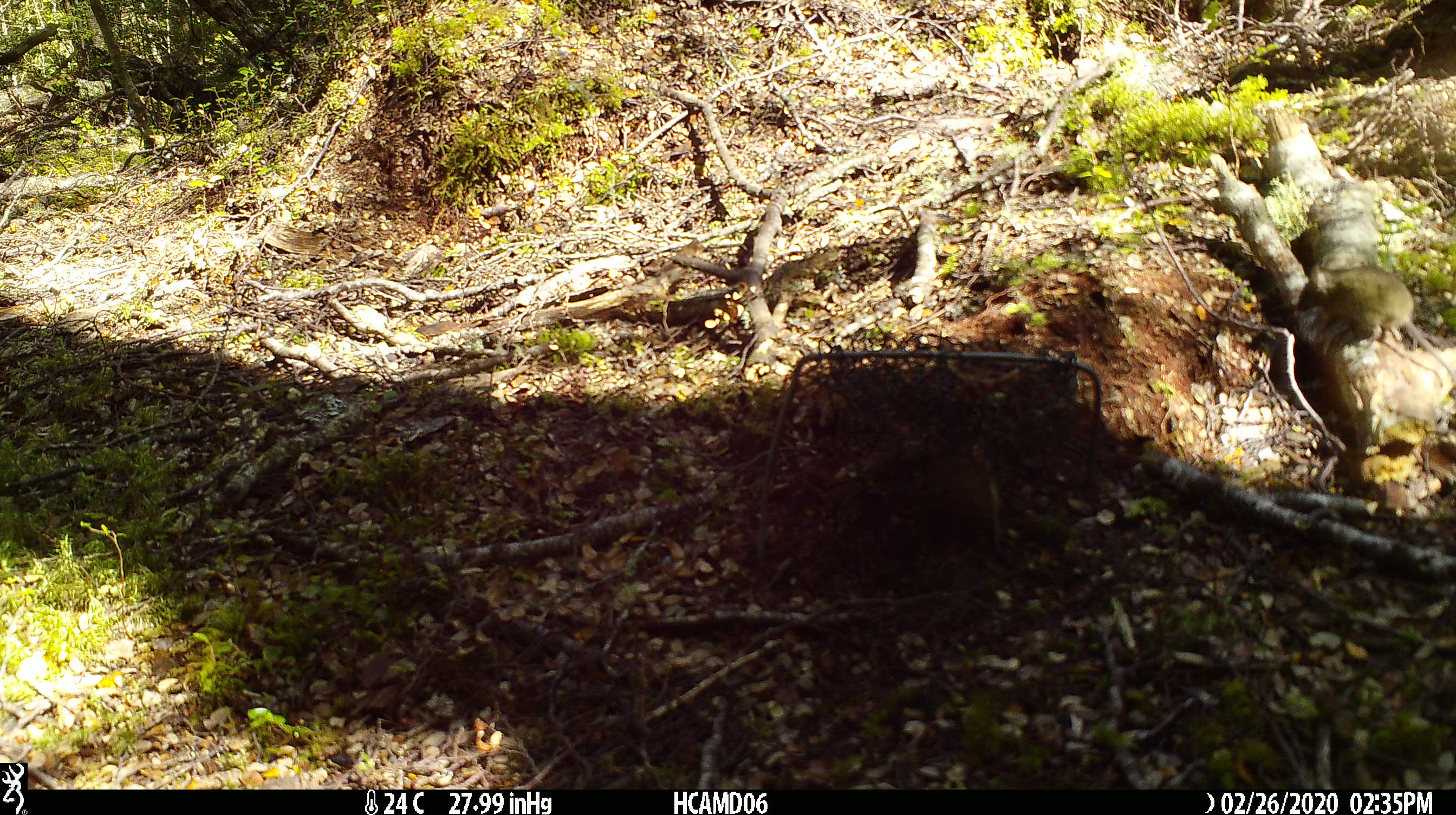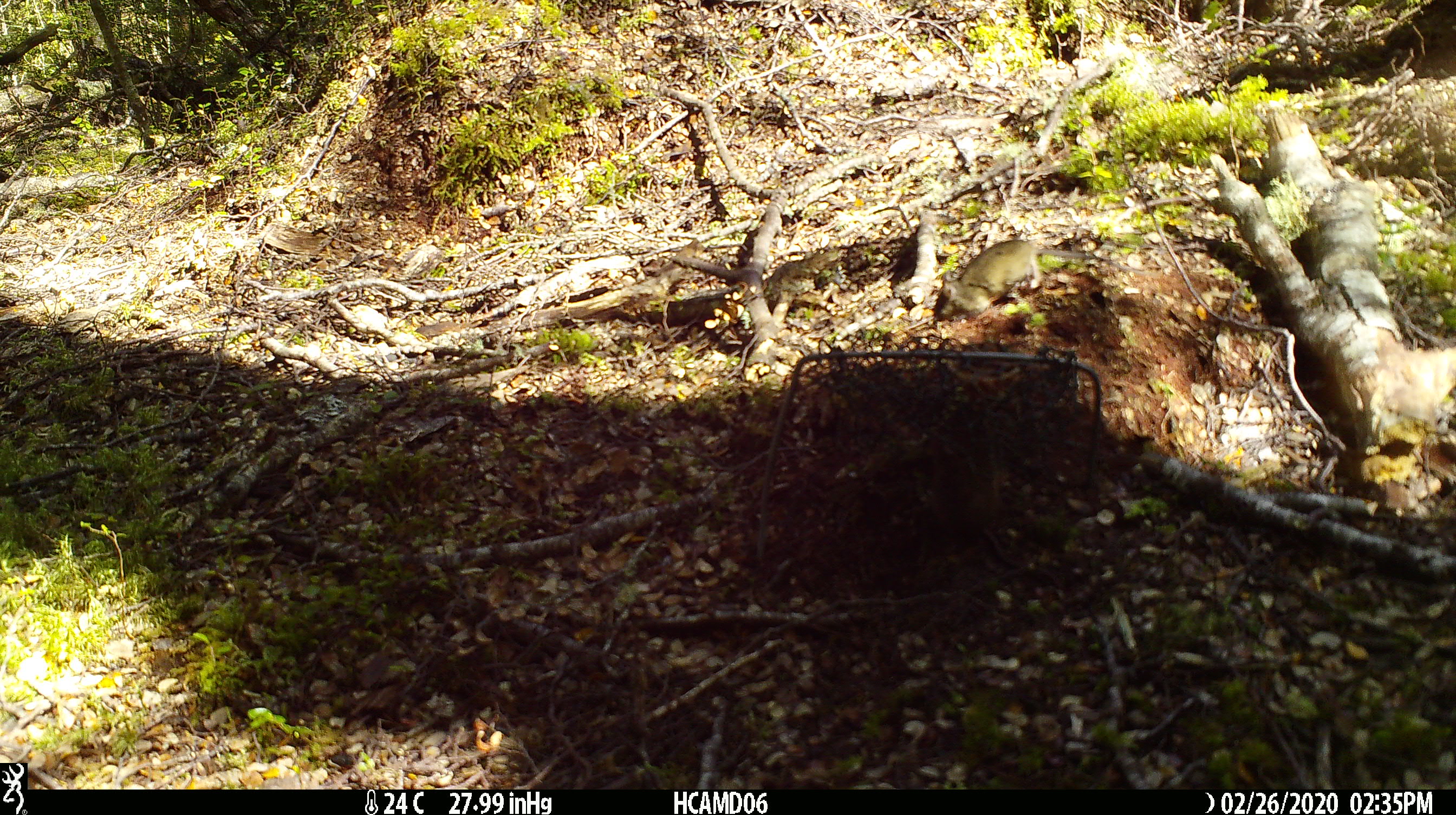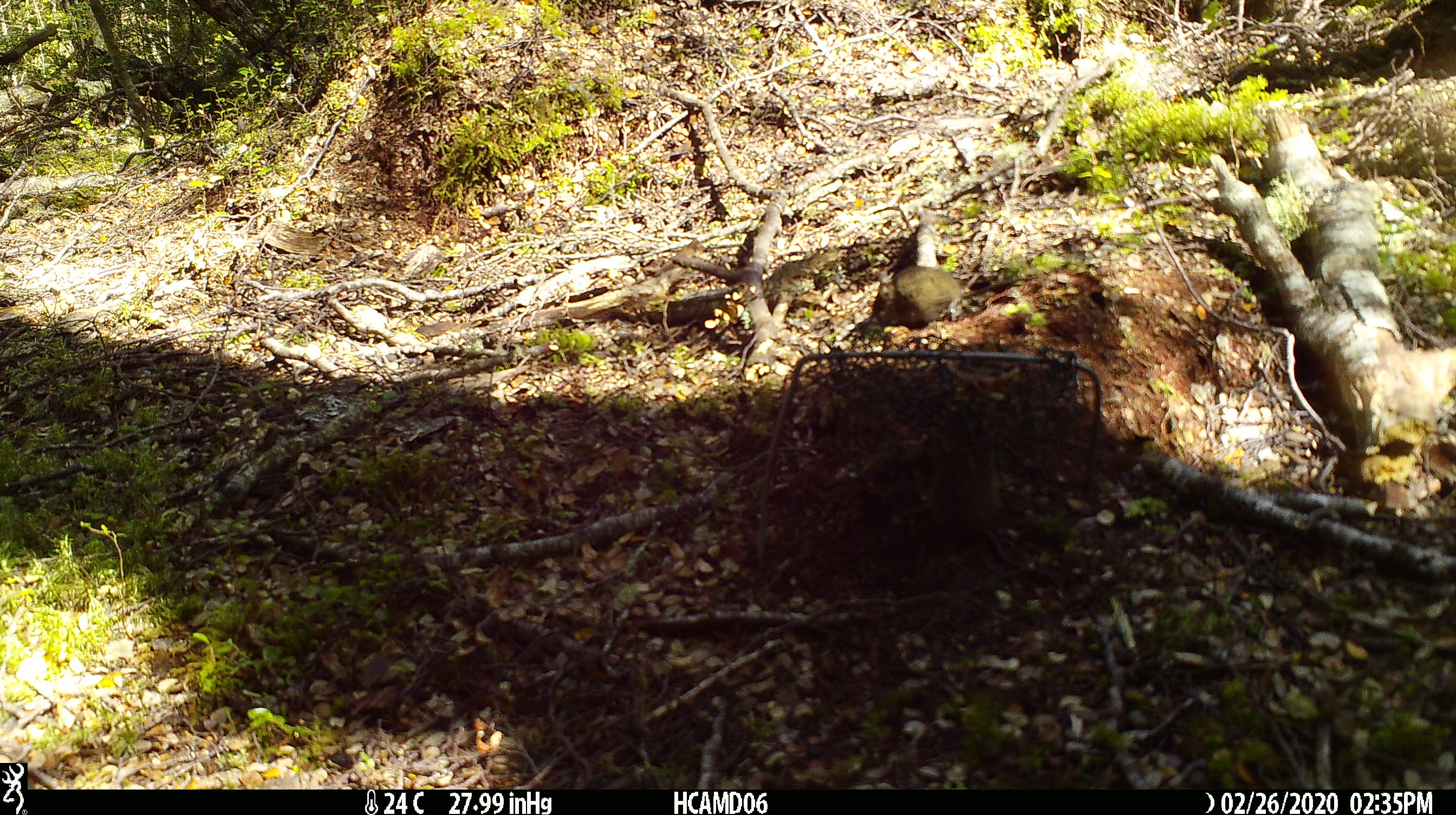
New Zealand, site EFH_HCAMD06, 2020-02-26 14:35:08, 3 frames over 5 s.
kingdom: Animalia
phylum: Chordata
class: Mammalia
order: Rodentia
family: Muridae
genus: Mus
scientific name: Mus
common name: mouse